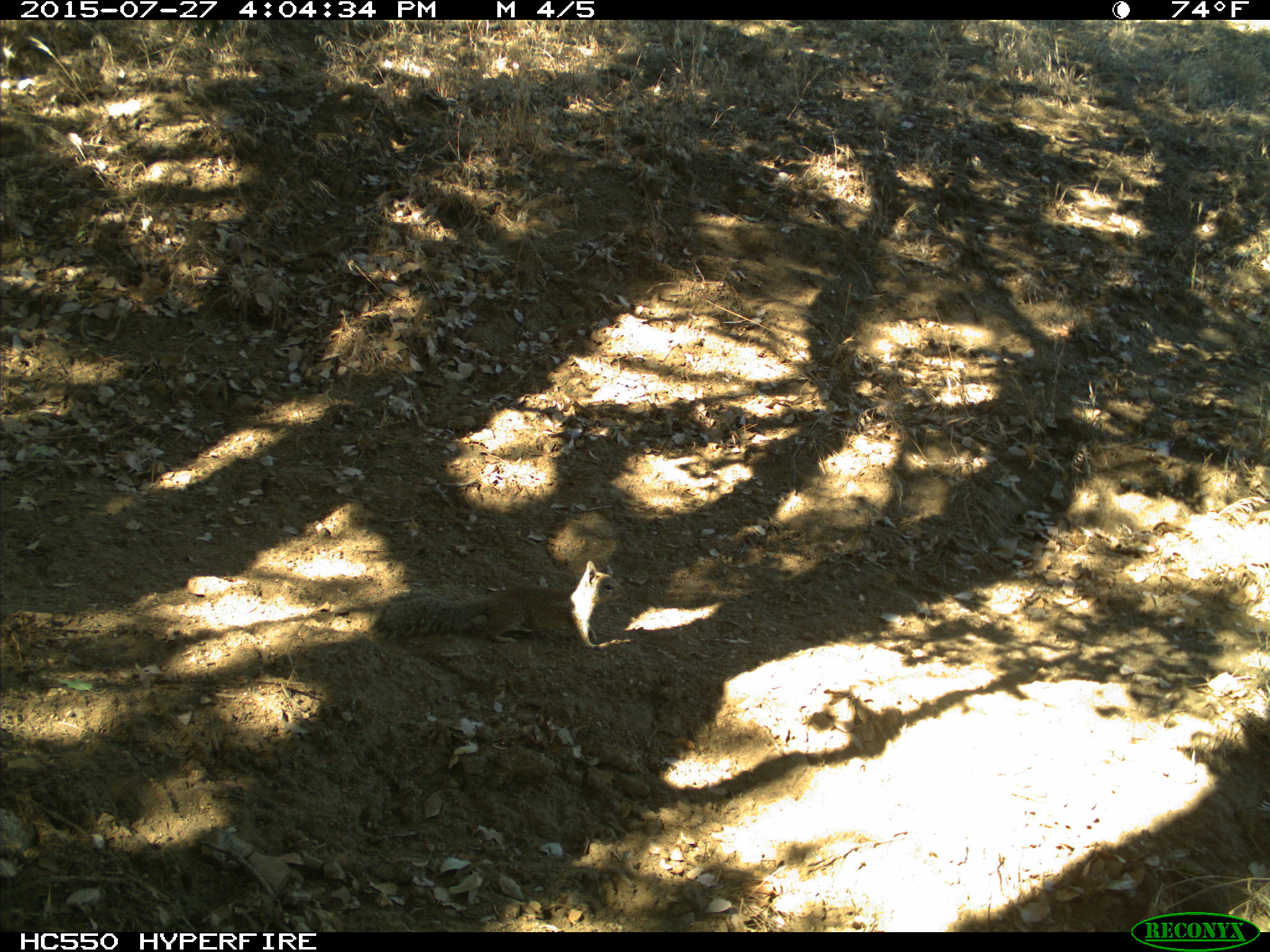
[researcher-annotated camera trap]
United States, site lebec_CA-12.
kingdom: Animalia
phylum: Chordata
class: Mammalia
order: Rodentia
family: Sciuridae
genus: Otospermophilus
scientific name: Otospermophilus beecheyi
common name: california ground squirrel